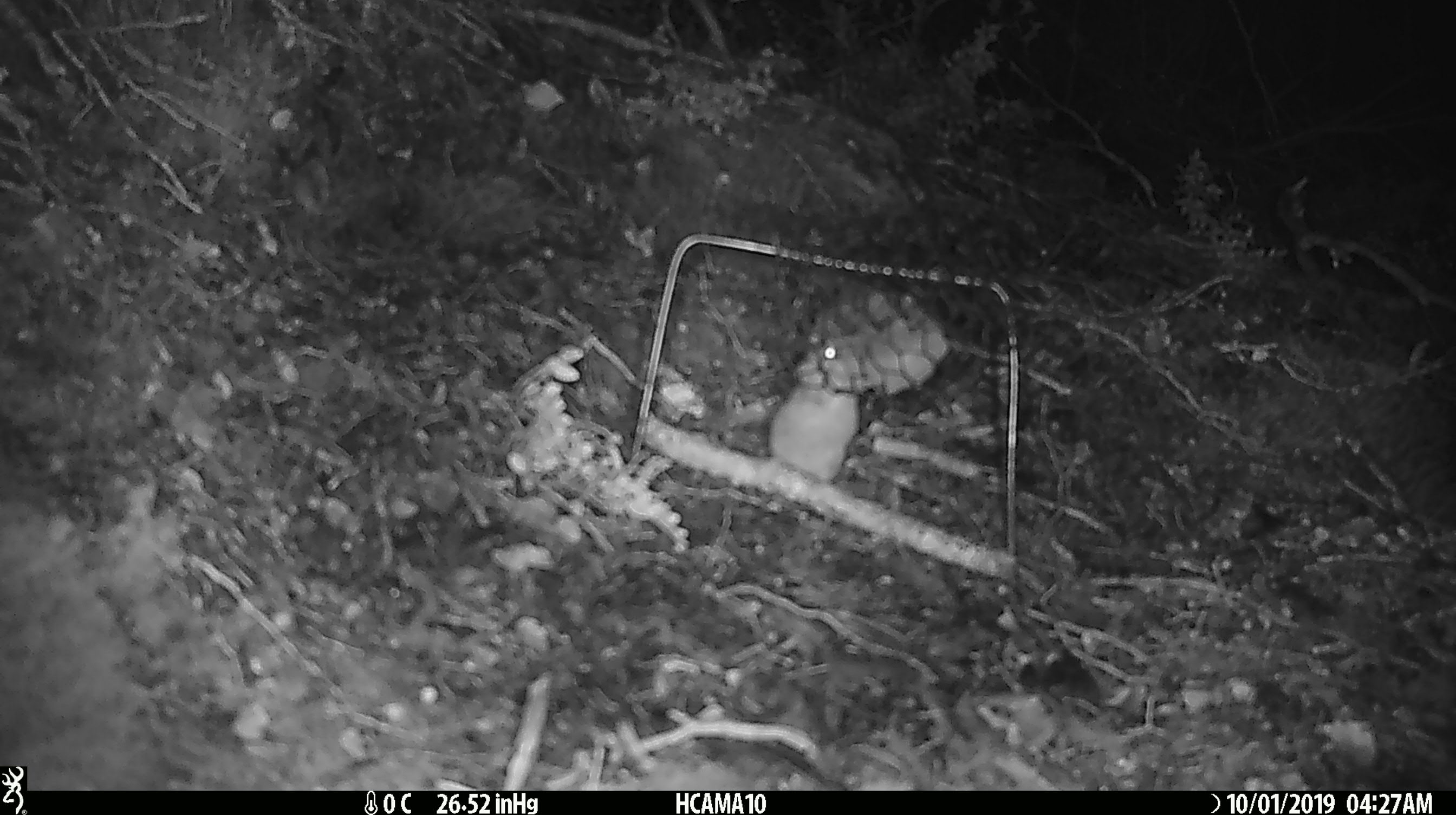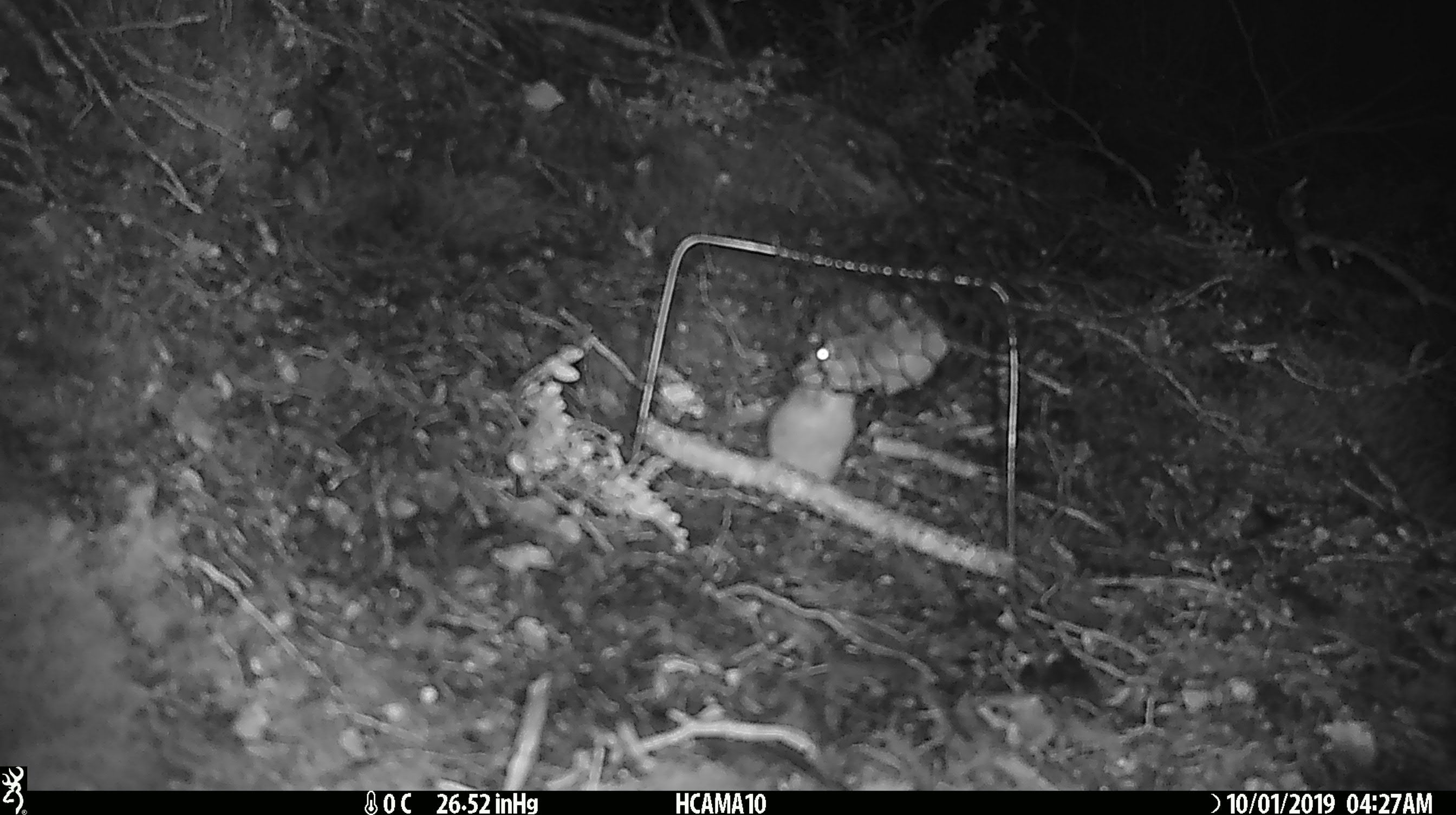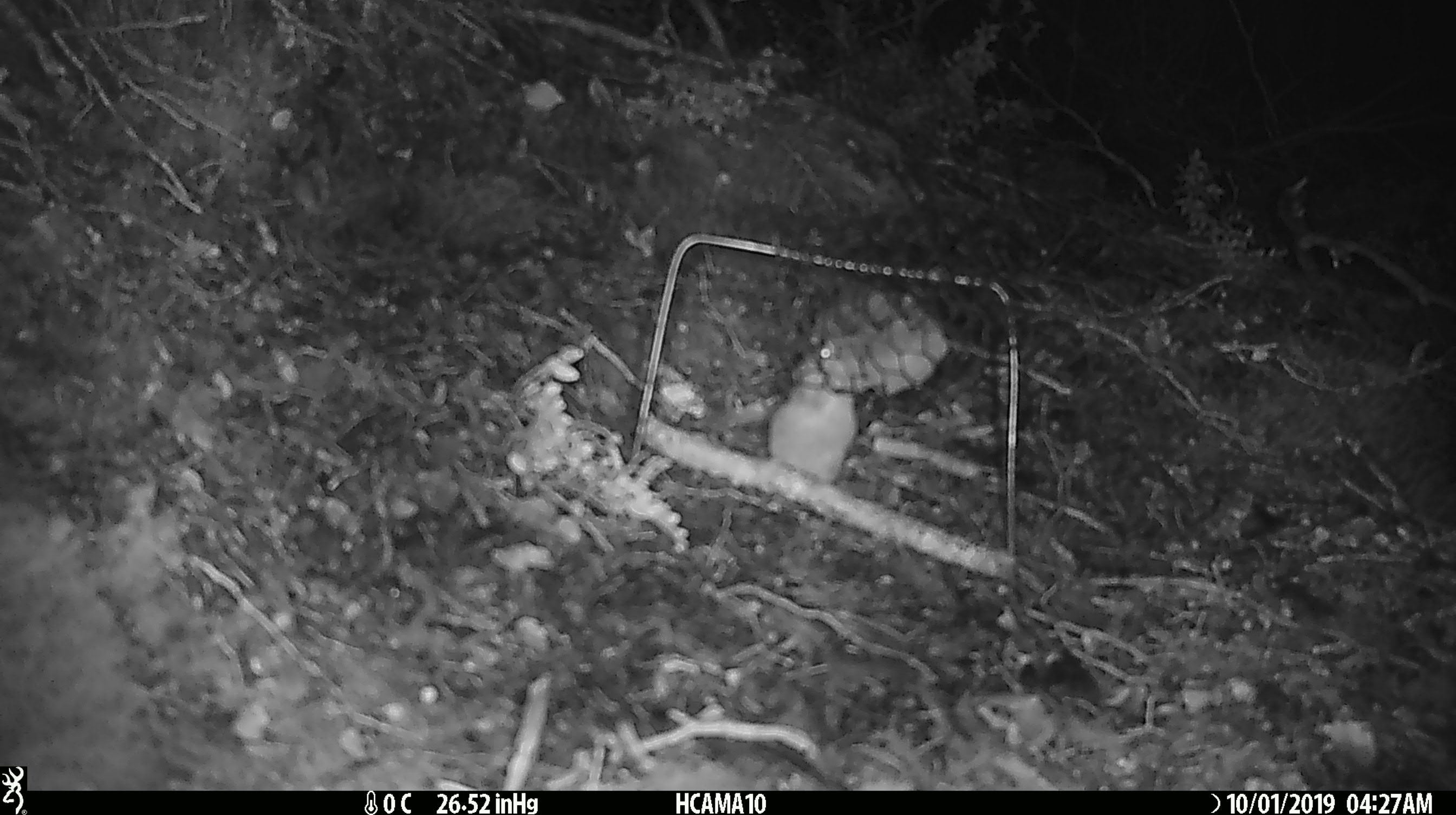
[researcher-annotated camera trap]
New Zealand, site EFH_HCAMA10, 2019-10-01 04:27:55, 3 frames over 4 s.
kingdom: Animalia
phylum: Chordata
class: Mammalia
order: Rodentia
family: Muridae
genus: Mus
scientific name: Mus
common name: mouse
Mouse (Mus).